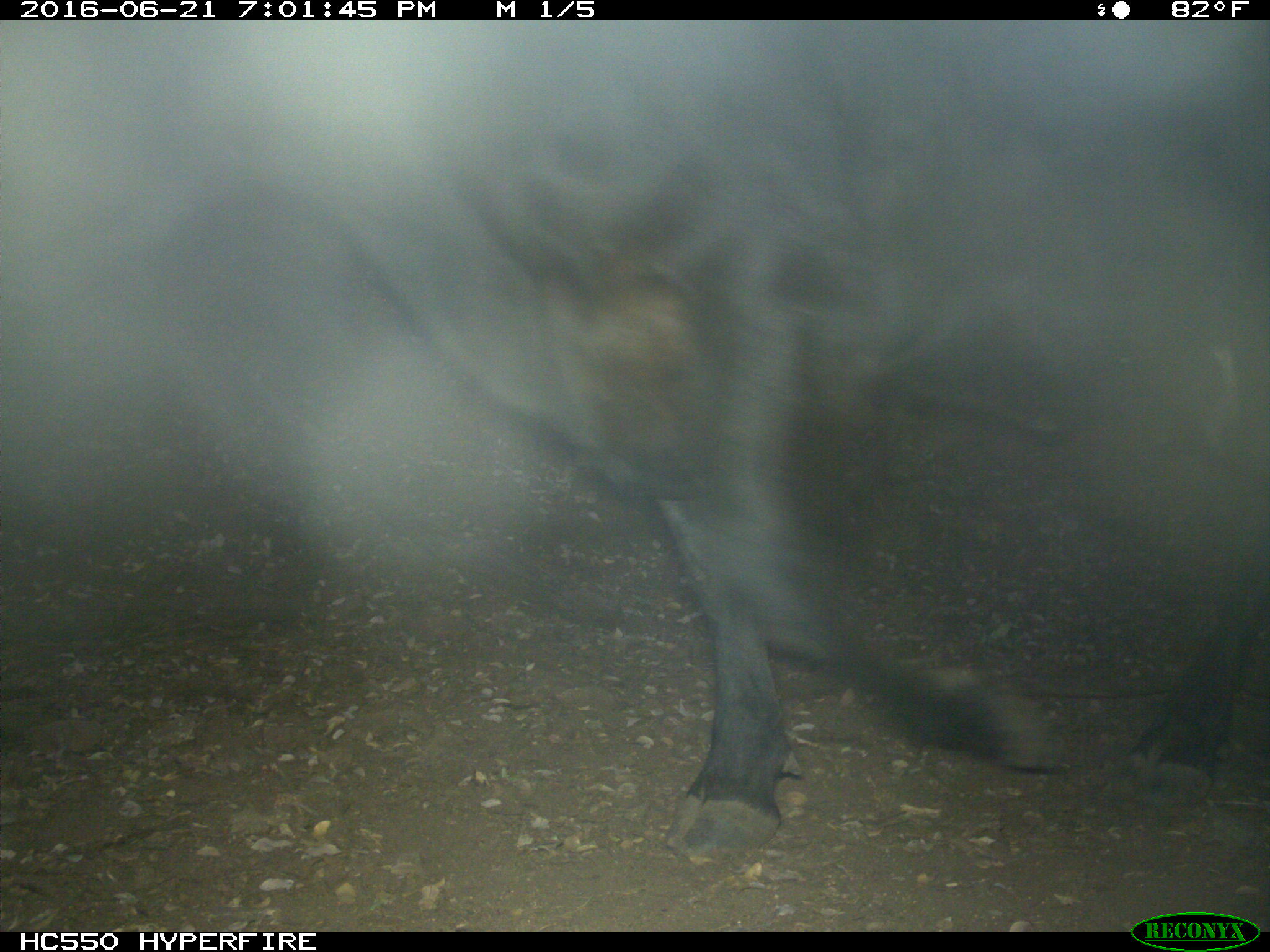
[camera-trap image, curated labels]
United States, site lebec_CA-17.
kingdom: Animalia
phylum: Chordata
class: Mammalia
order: Artiodactyla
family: Bovidae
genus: Bos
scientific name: Bos taurus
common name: domestic cow